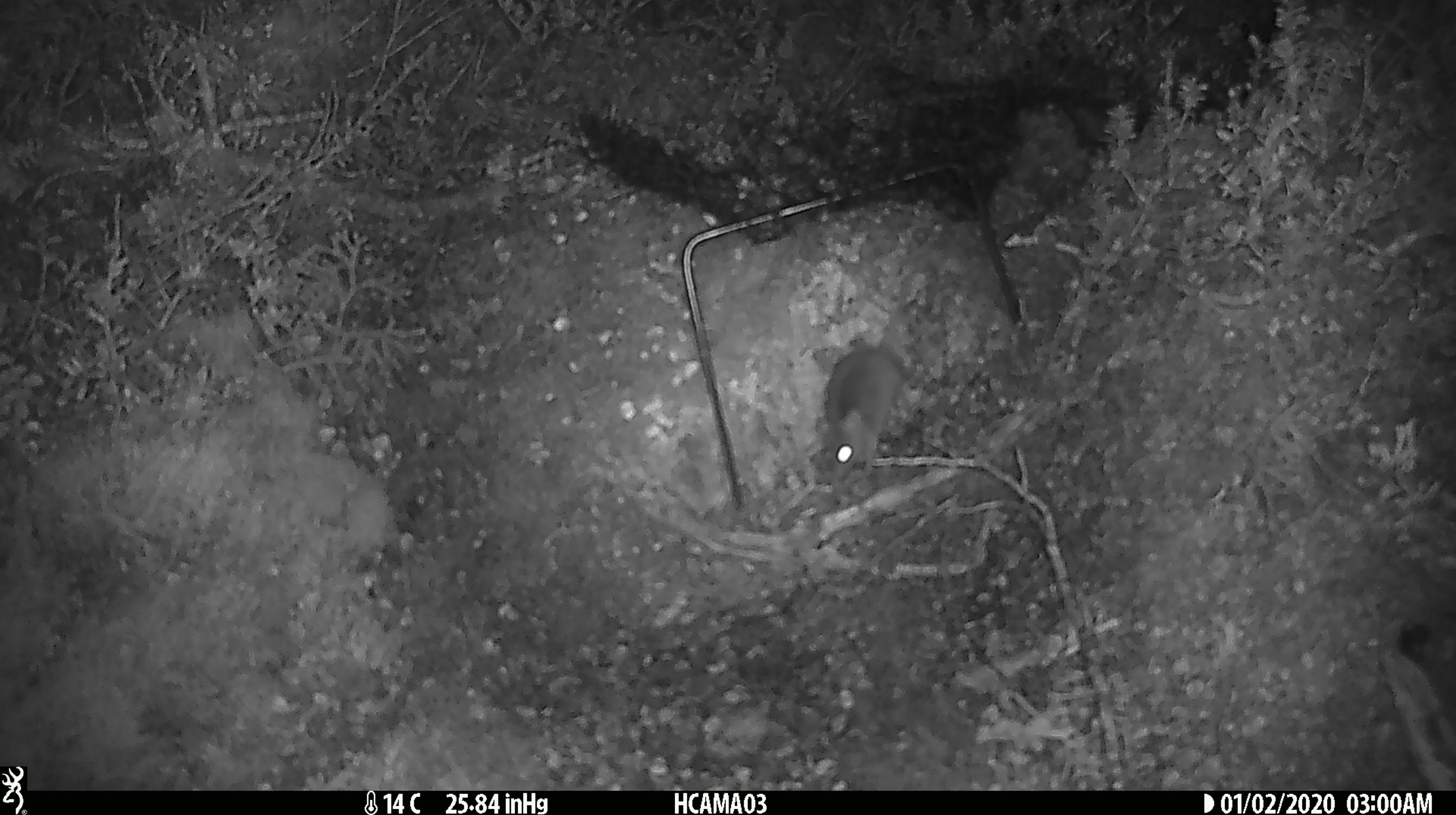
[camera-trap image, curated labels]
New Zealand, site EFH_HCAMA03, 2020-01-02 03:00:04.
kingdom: Animalia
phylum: Chordata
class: Mammalia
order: Rodentia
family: Muridae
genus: Mus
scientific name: Mus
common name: mouse